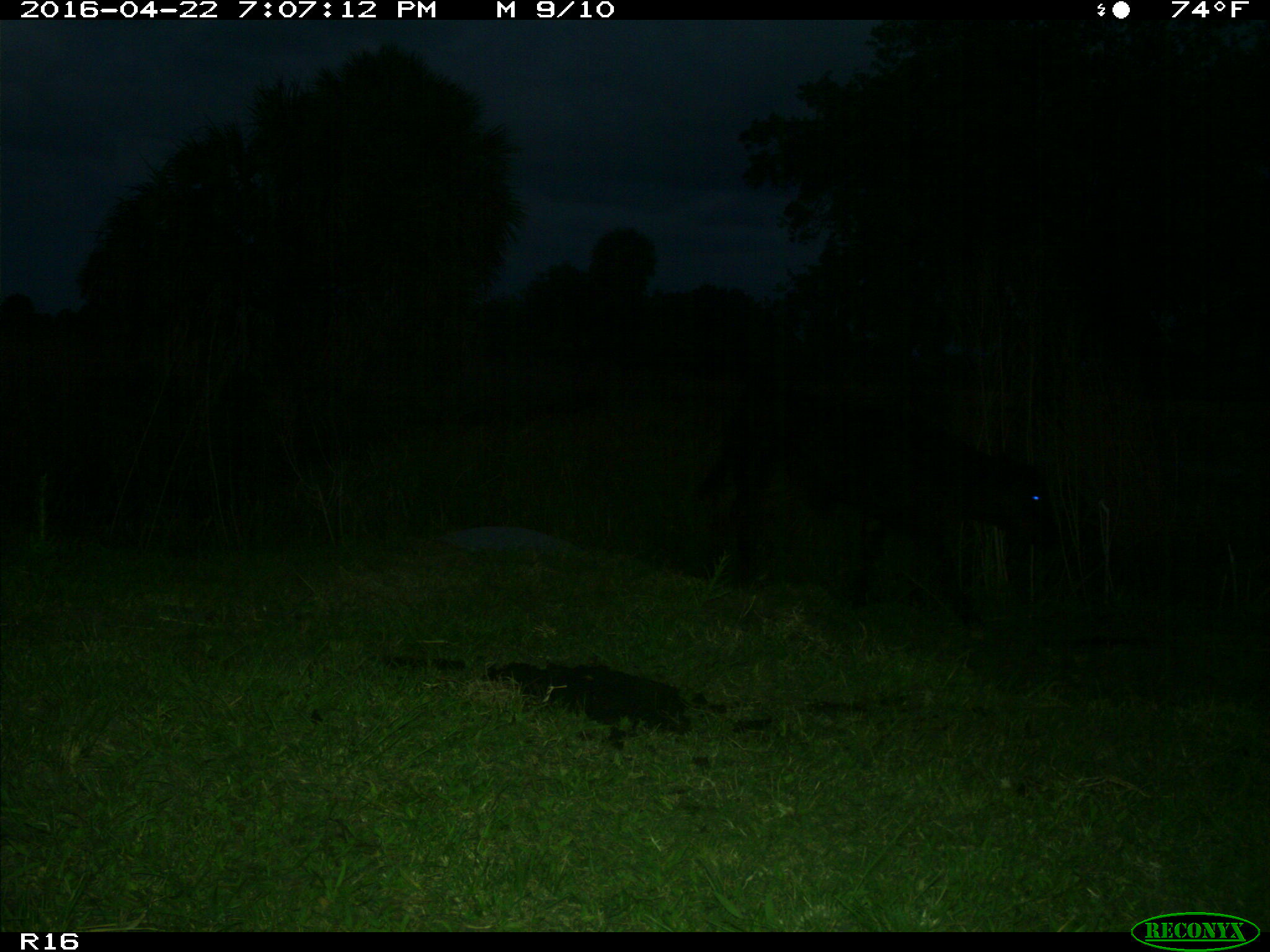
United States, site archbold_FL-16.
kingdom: Animalia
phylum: Chordata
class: Mammalia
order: Artiodactyla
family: Bovidae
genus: Bos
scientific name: Bos taurus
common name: domestic cow